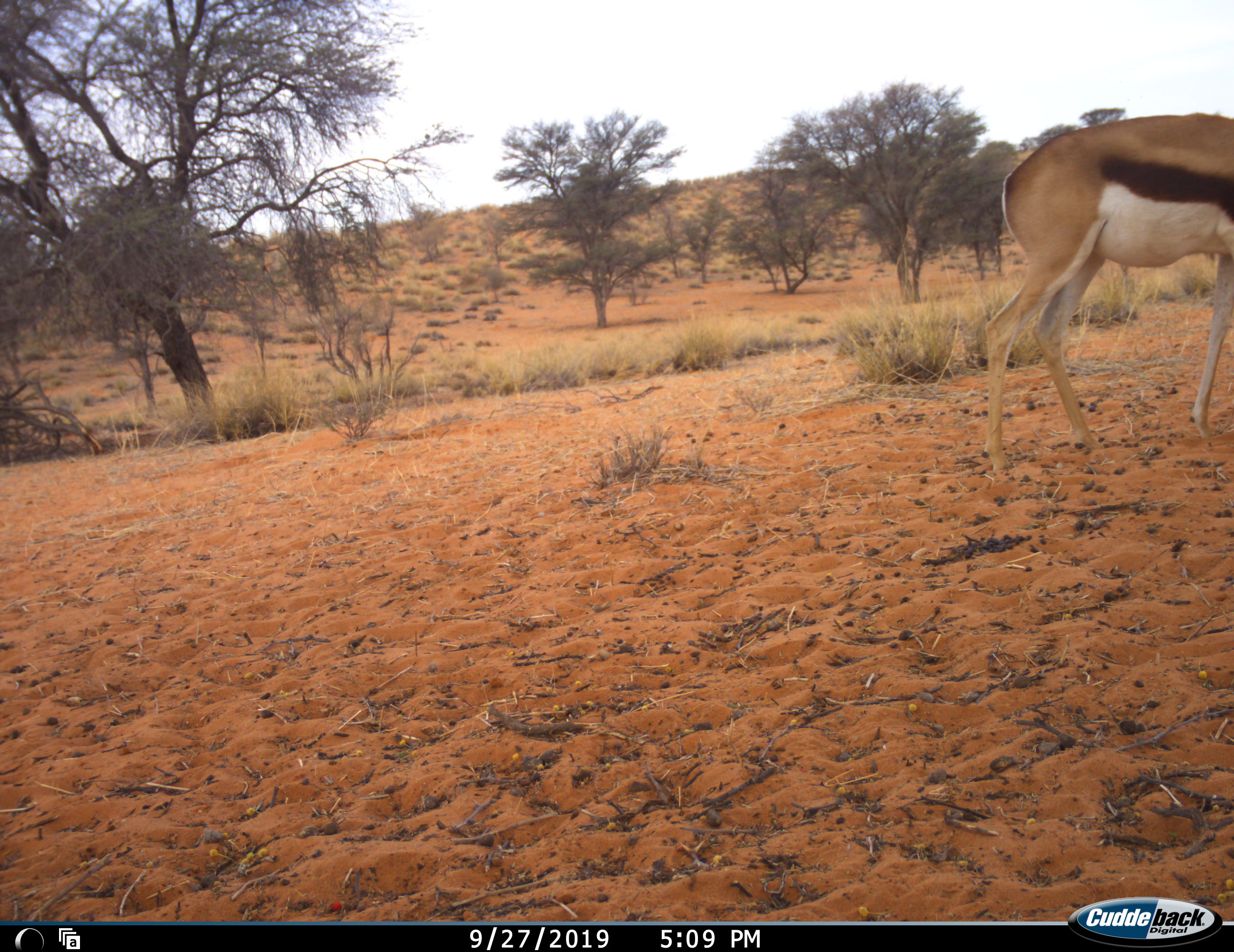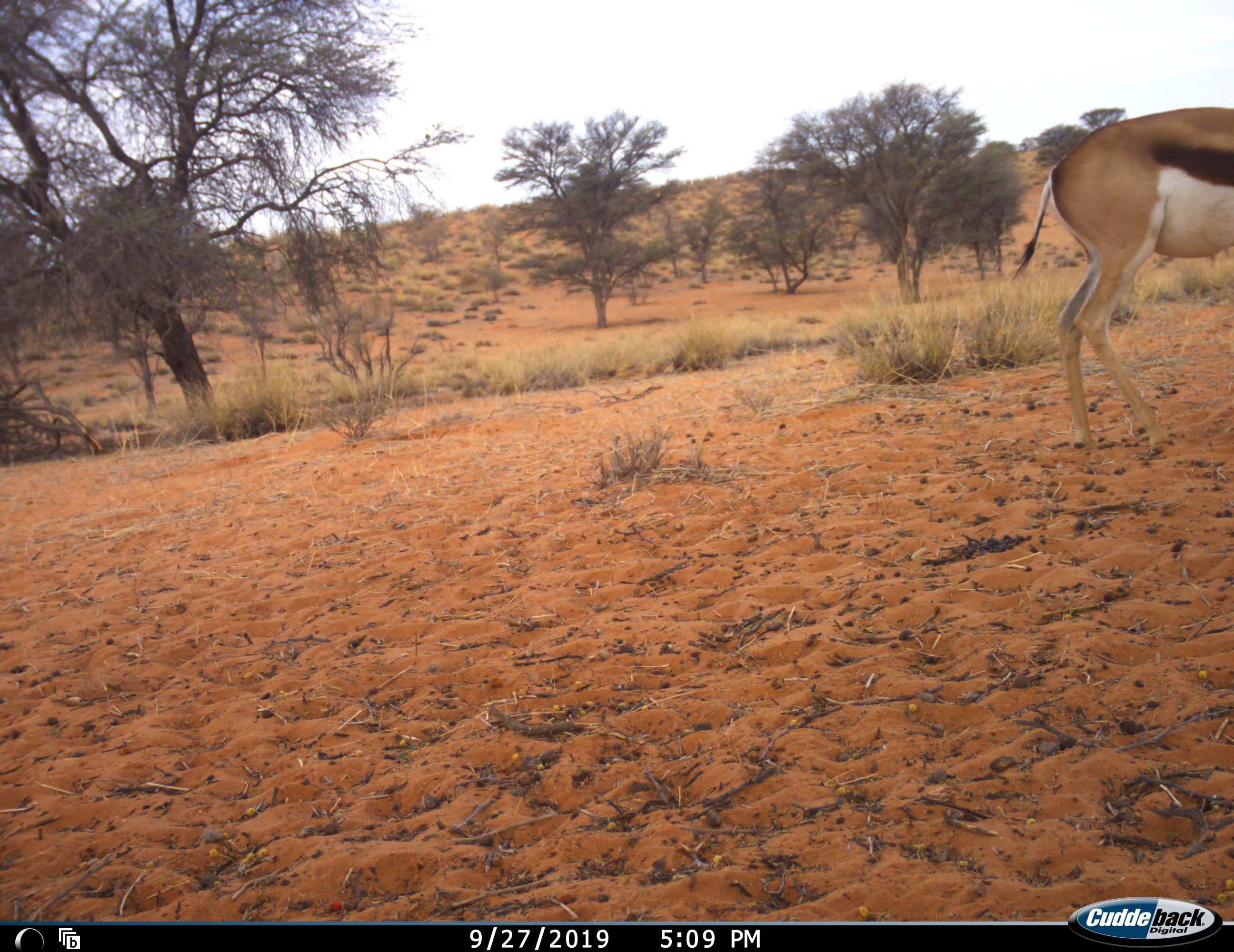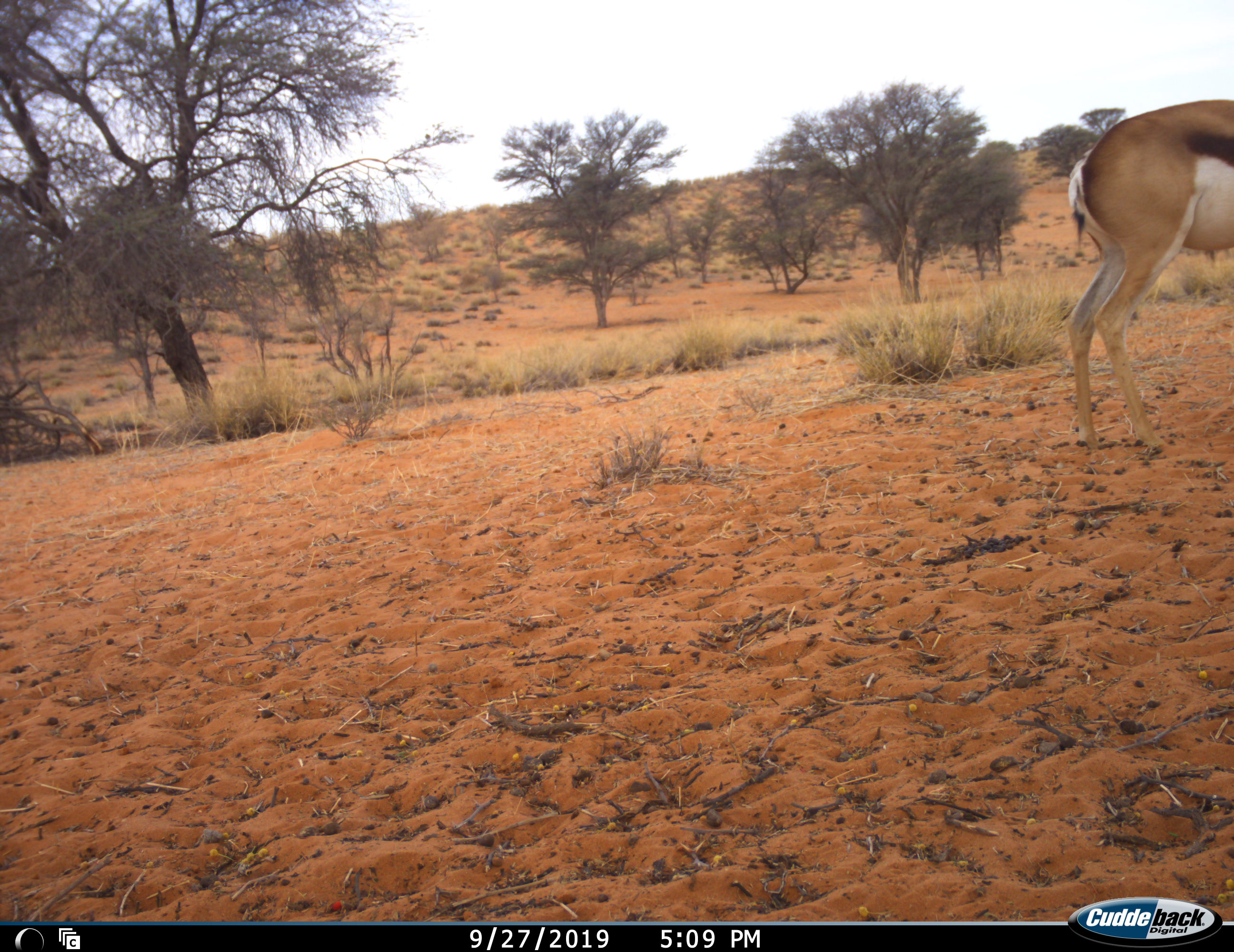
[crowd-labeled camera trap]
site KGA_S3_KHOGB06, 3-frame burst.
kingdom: Animalia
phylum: Chordata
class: Mammalia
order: Artiodactyla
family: Bovidae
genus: Antidorcas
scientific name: Antidorcas marsupialis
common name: springbok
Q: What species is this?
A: Springbok (Antidorcas marsupialis).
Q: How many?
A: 1.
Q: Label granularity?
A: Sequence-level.